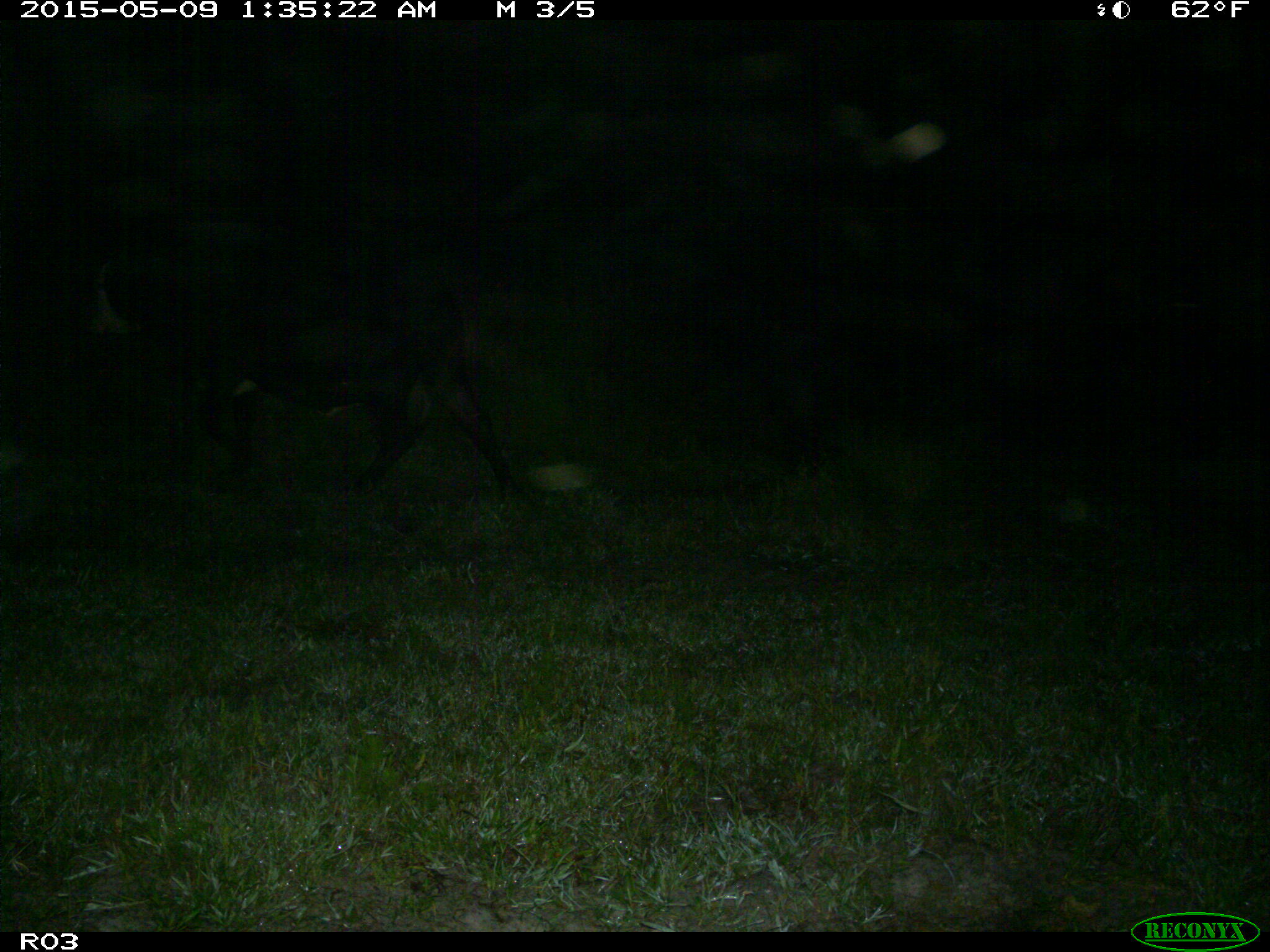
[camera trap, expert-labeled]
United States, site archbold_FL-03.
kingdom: Animalia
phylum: Chordata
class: Mammalia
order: Artiodactyla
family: Bovidae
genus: Bos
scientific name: Bos taurus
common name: domestic cow